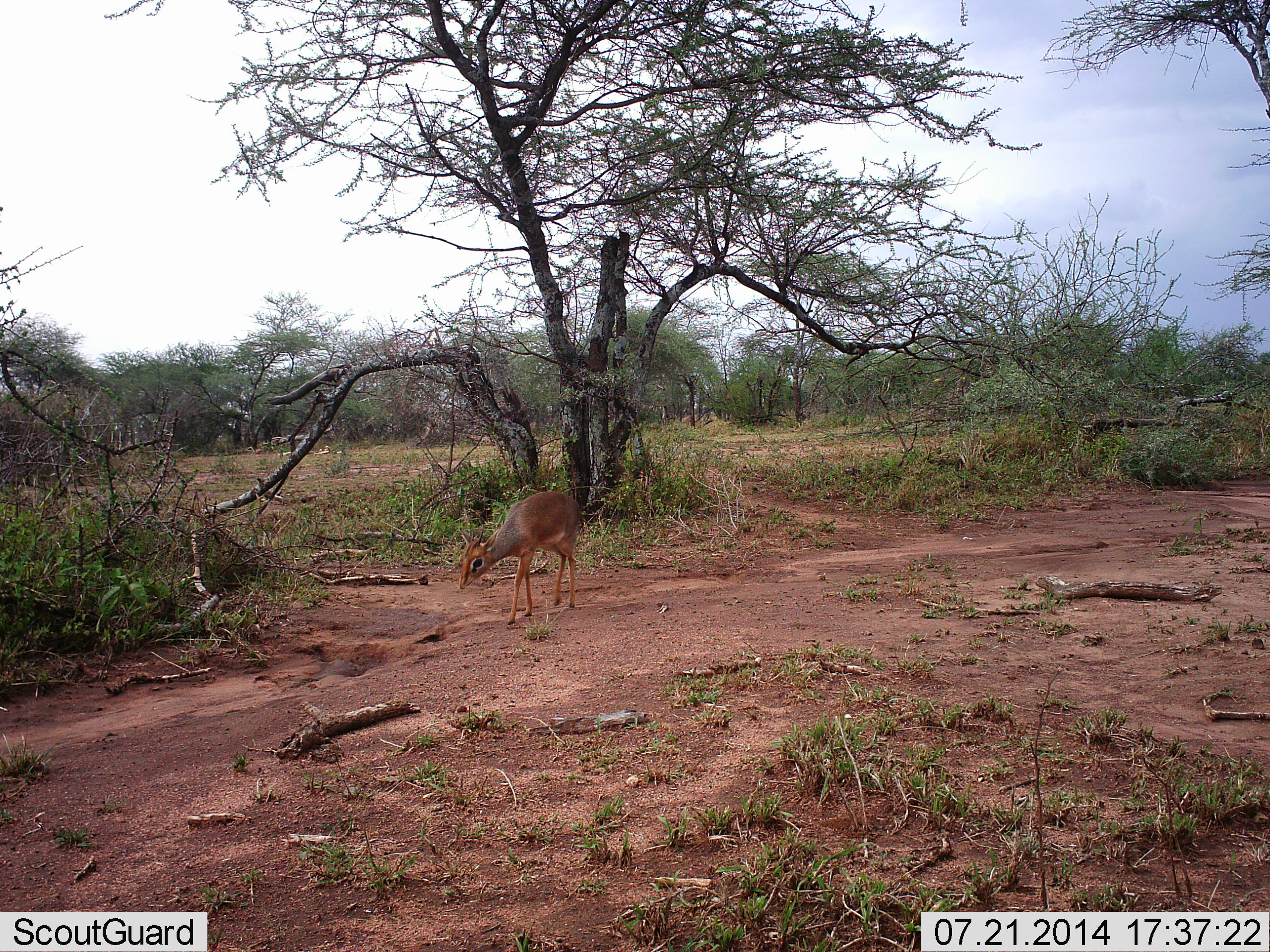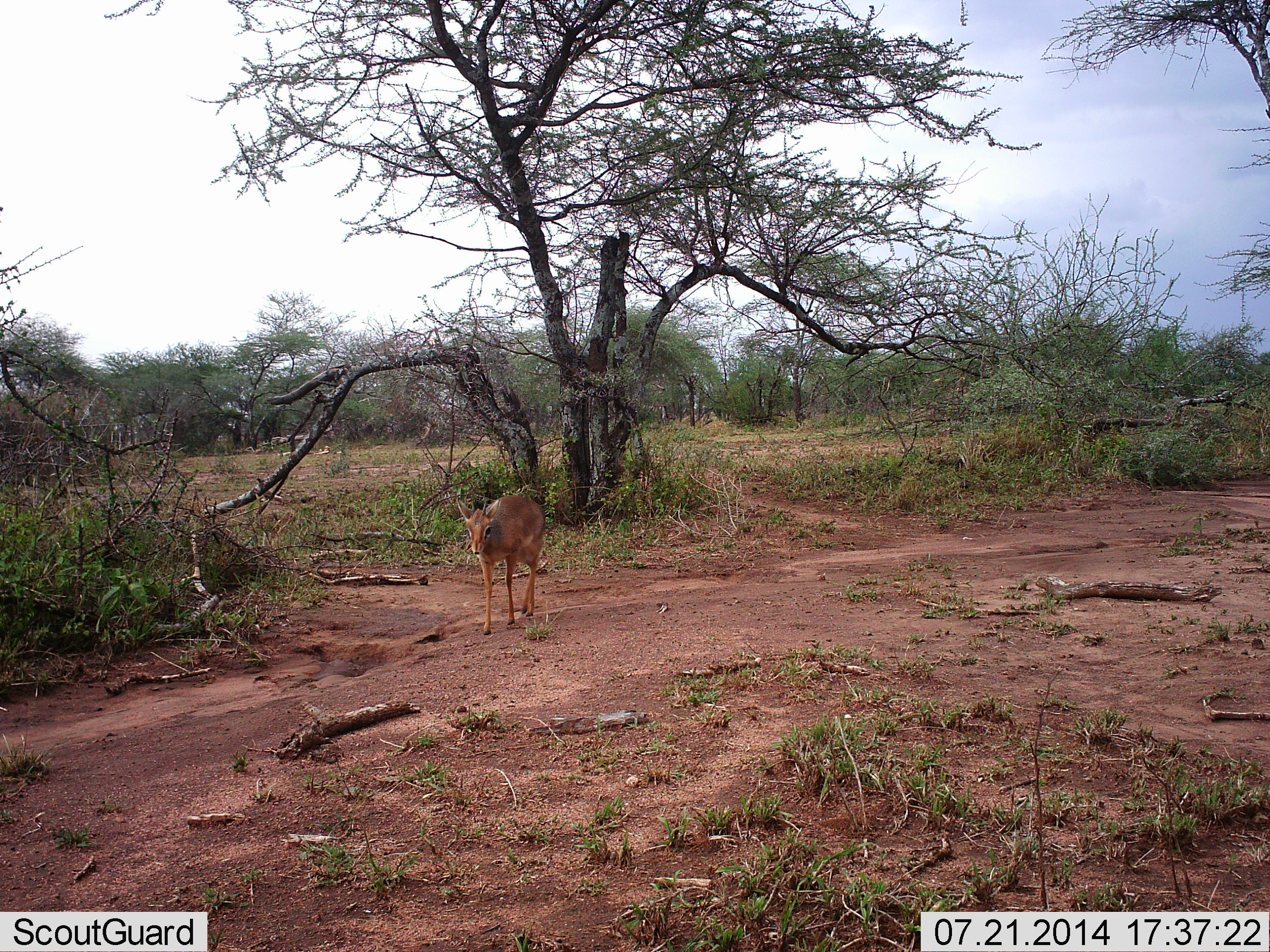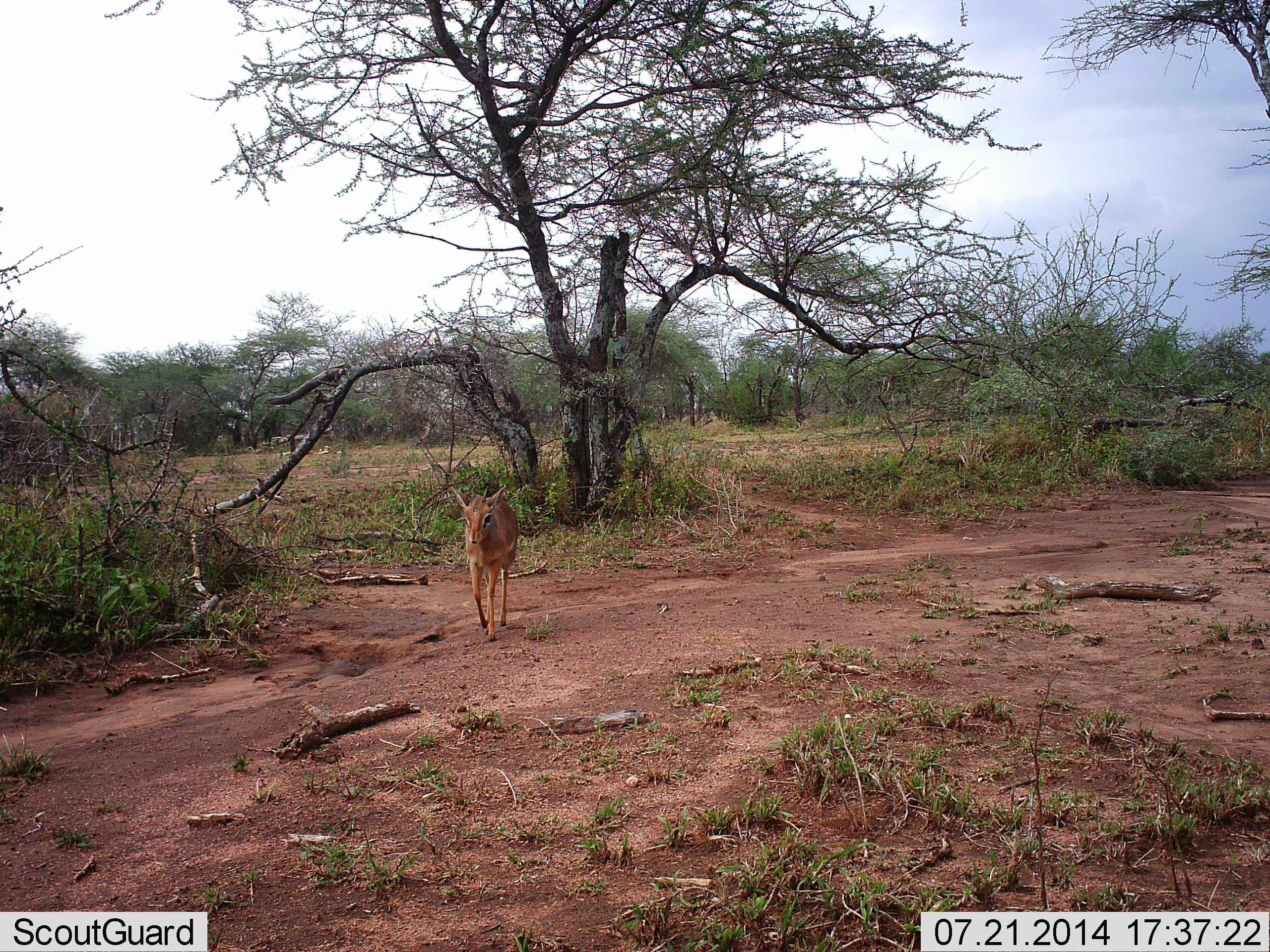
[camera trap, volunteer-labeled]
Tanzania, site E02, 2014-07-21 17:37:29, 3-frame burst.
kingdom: Animalia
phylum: Chordata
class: Mammalia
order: Artiodactyla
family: Bovidae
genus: Madoqua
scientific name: Madoqua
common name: dikdik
Dikdik (Madoqua), count 1. Behavior (volunteer vote fractions): standing 10%, resting 0%, moving 90%, interacting 0%. Young present (vote fraction): 0%. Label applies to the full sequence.